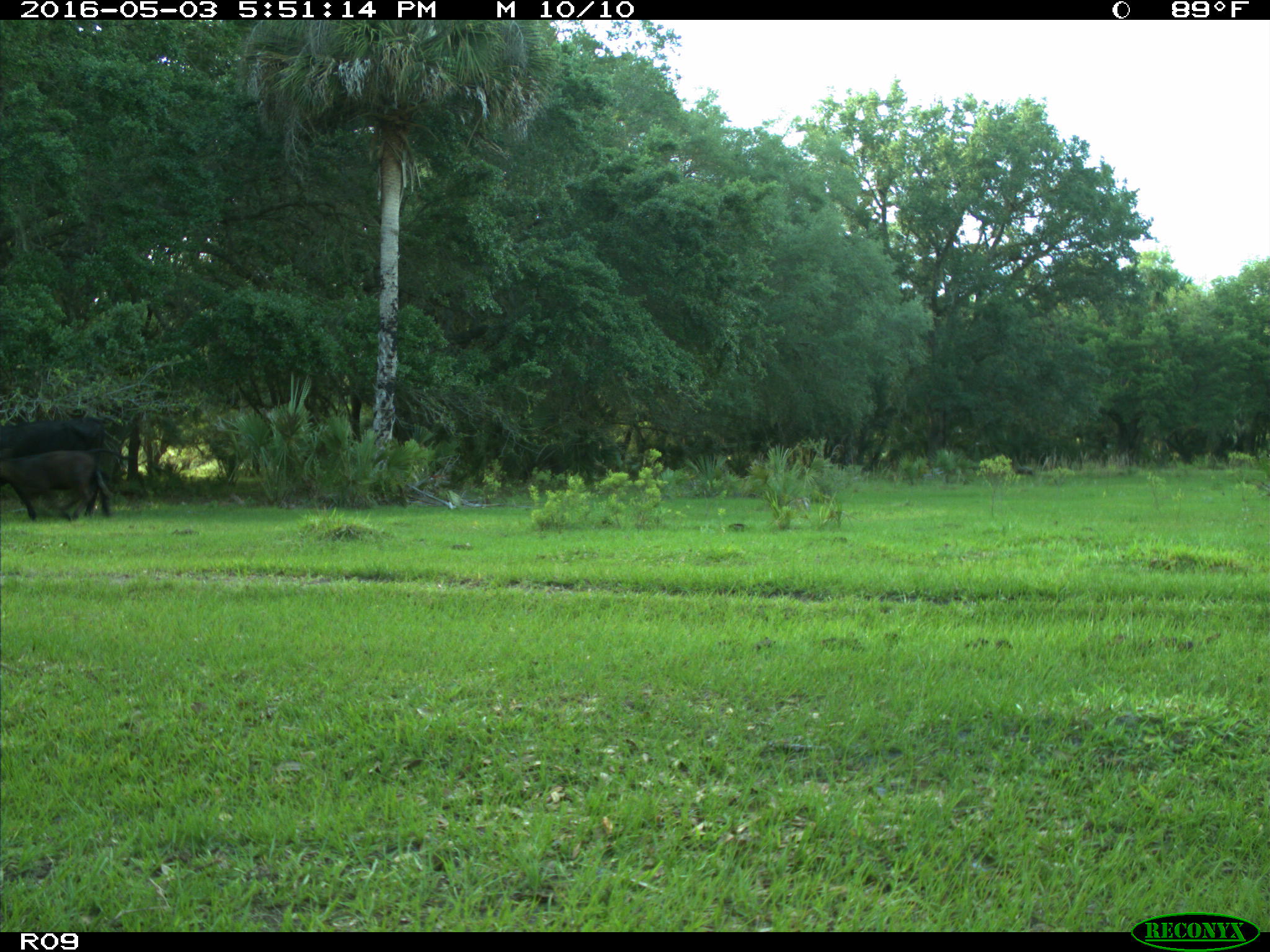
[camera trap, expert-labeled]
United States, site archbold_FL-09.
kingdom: Animalia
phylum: Chordata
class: Mammalia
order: Artiodactyla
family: Bovidae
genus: Bos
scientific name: Bos taurus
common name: domestic cow